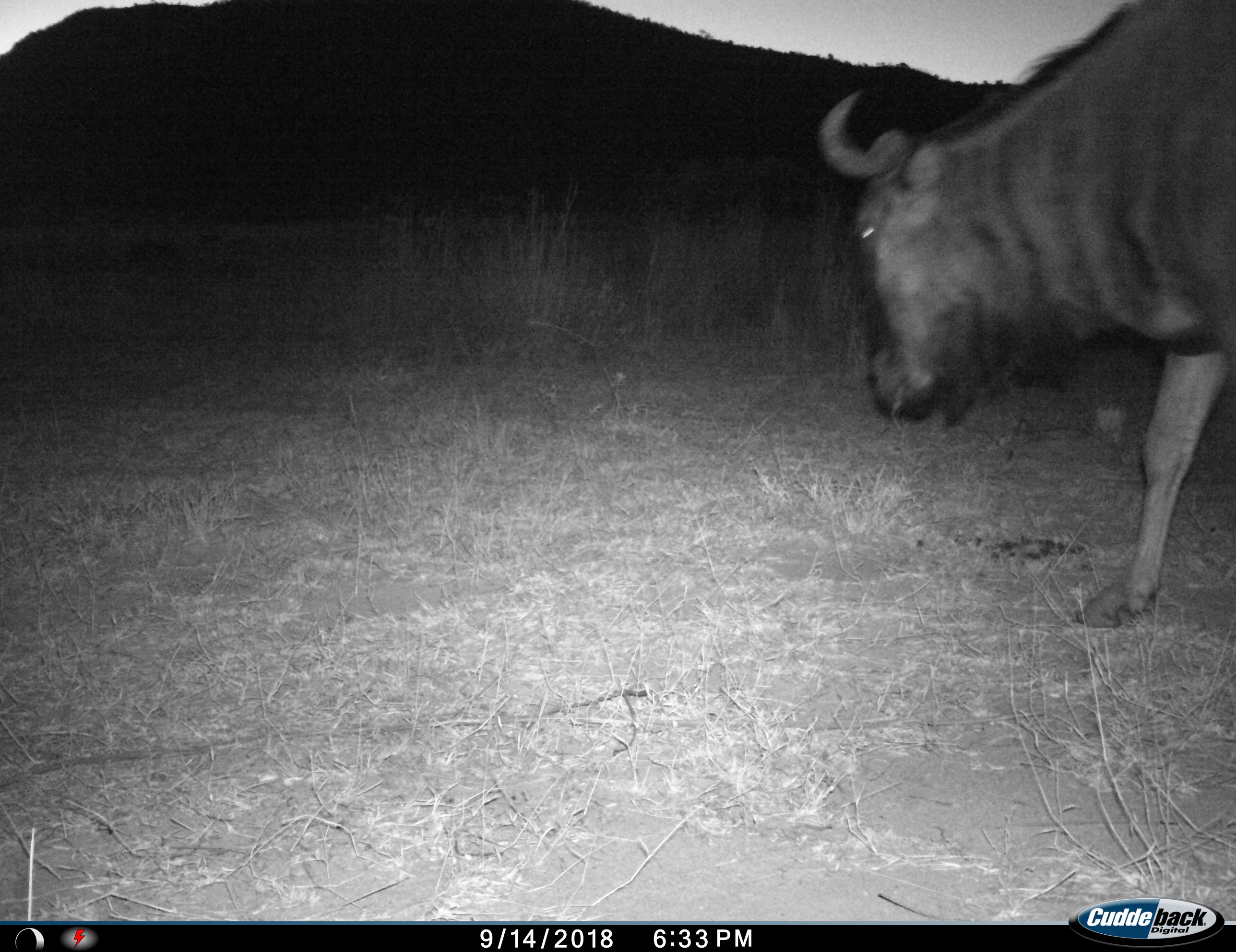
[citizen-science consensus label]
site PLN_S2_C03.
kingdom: Animalia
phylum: Chordata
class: Mammalia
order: Artiodactyla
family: Bovidae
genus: Connochaetes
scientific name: Connochaetes taurinus taurinus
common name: blue wildebeest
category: wildebeestblue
Wildebeestblue (blue wildebeest) (Connochaetes taurinus taurinus), count 1. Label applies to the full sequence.